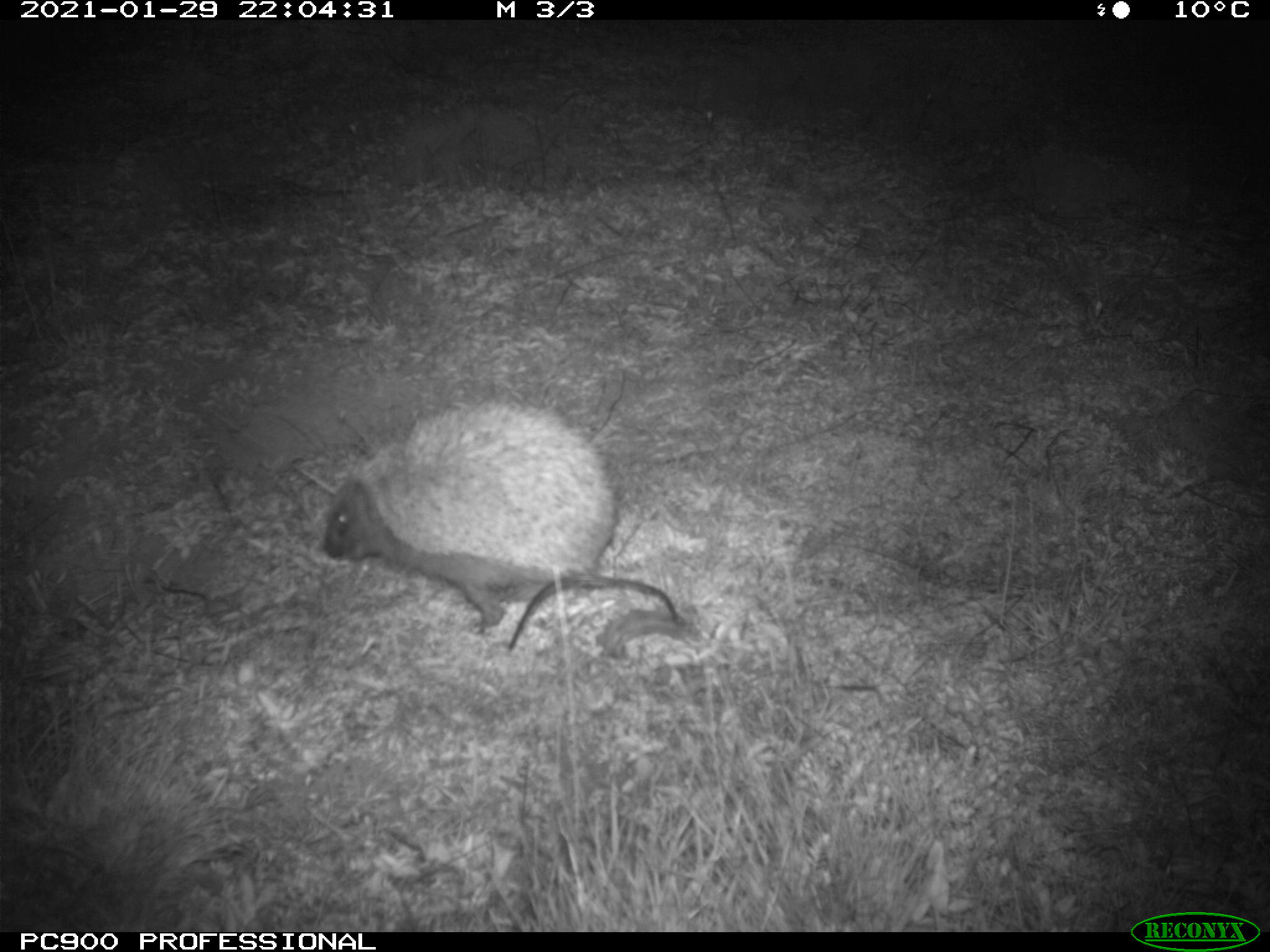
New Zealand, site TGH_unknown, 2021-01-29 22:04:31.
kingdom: Animalia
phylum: Chordata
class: Mammalia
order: Eulipotyphla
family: Erinaceidae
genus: Erinaceus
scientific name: Erinaceus europaeus europaeus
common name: european hedgehog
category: hedgehog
Hedgehog (european hedgehog) (Erinaceus europaeus europaeus).